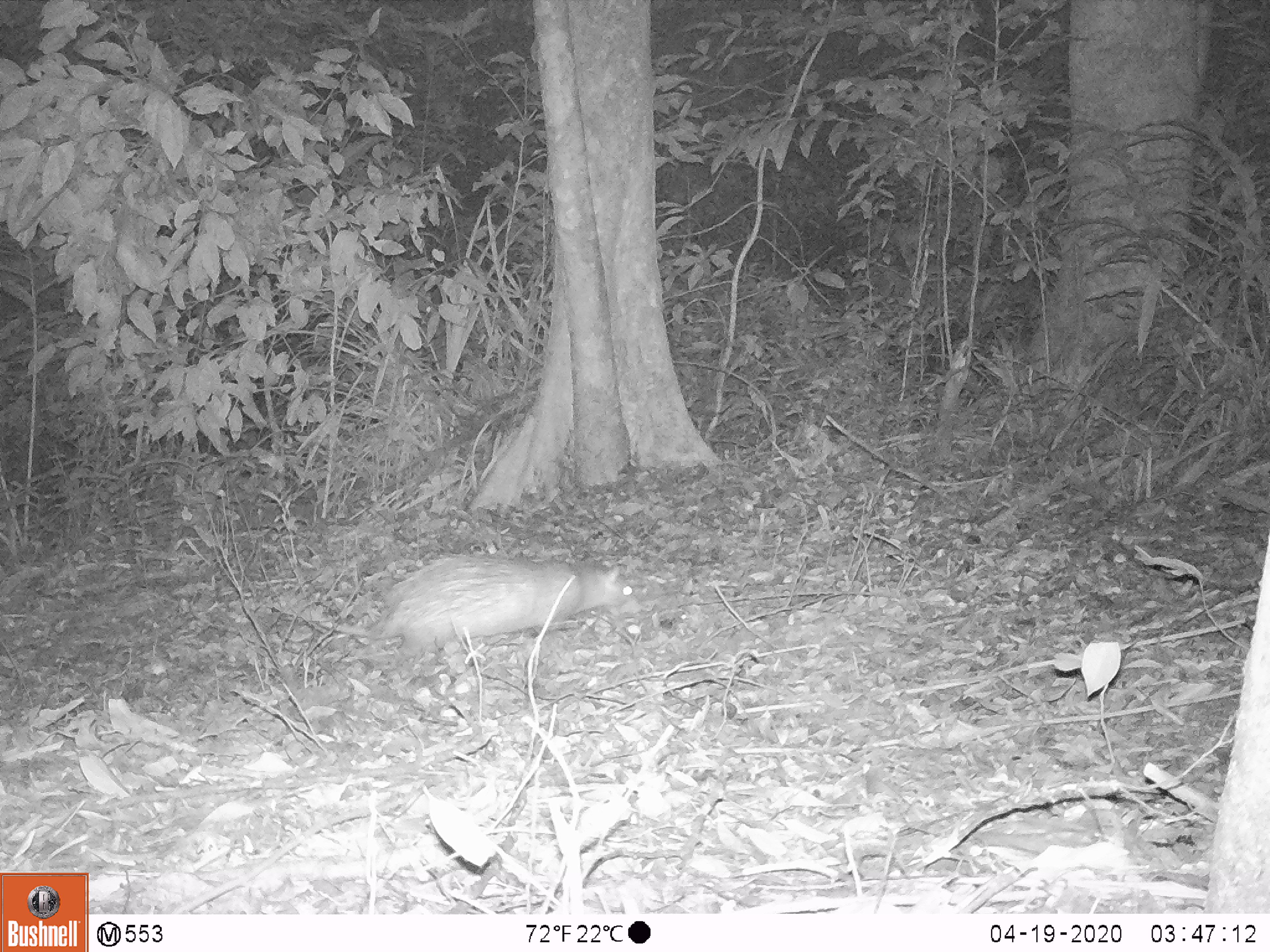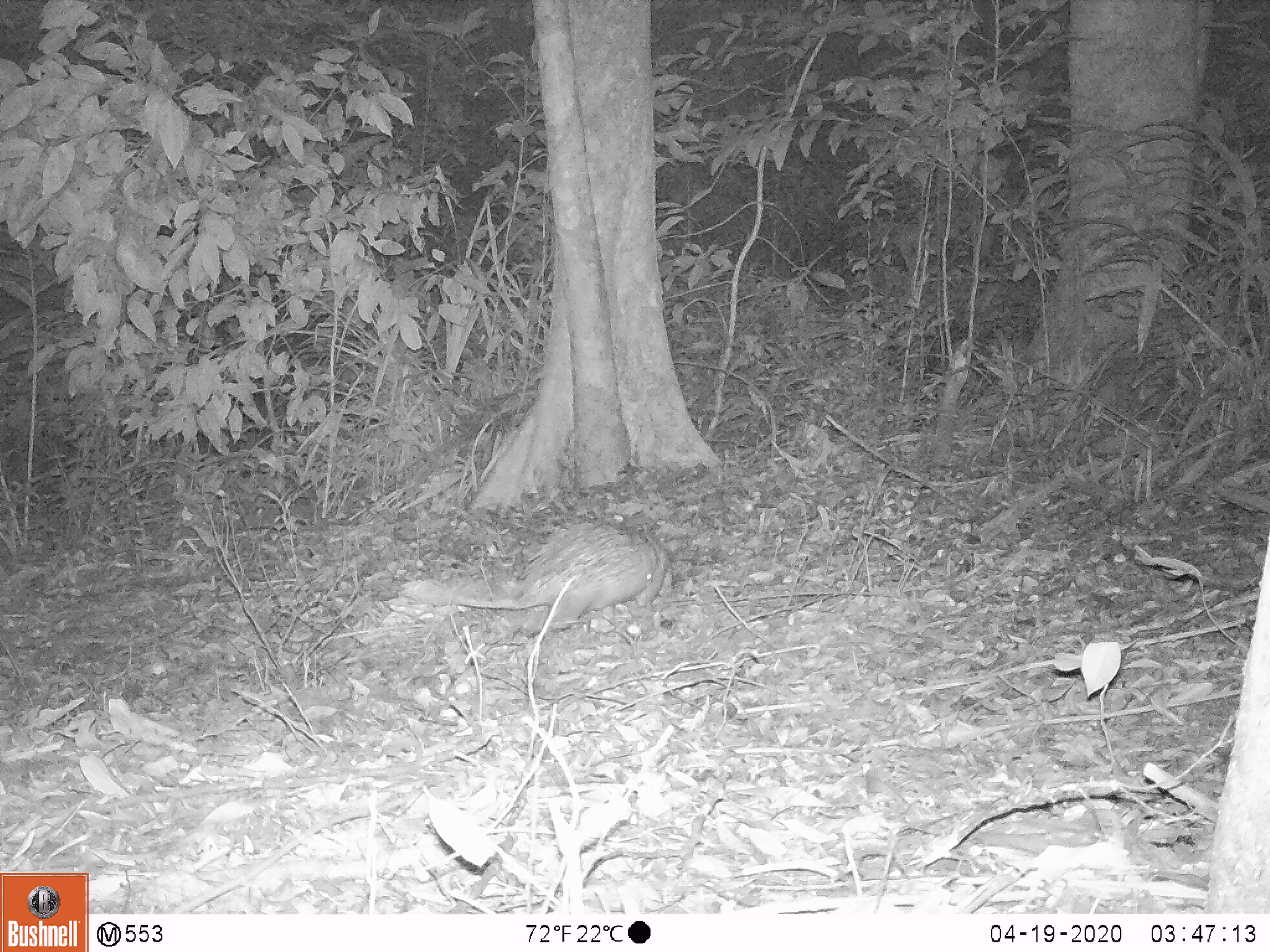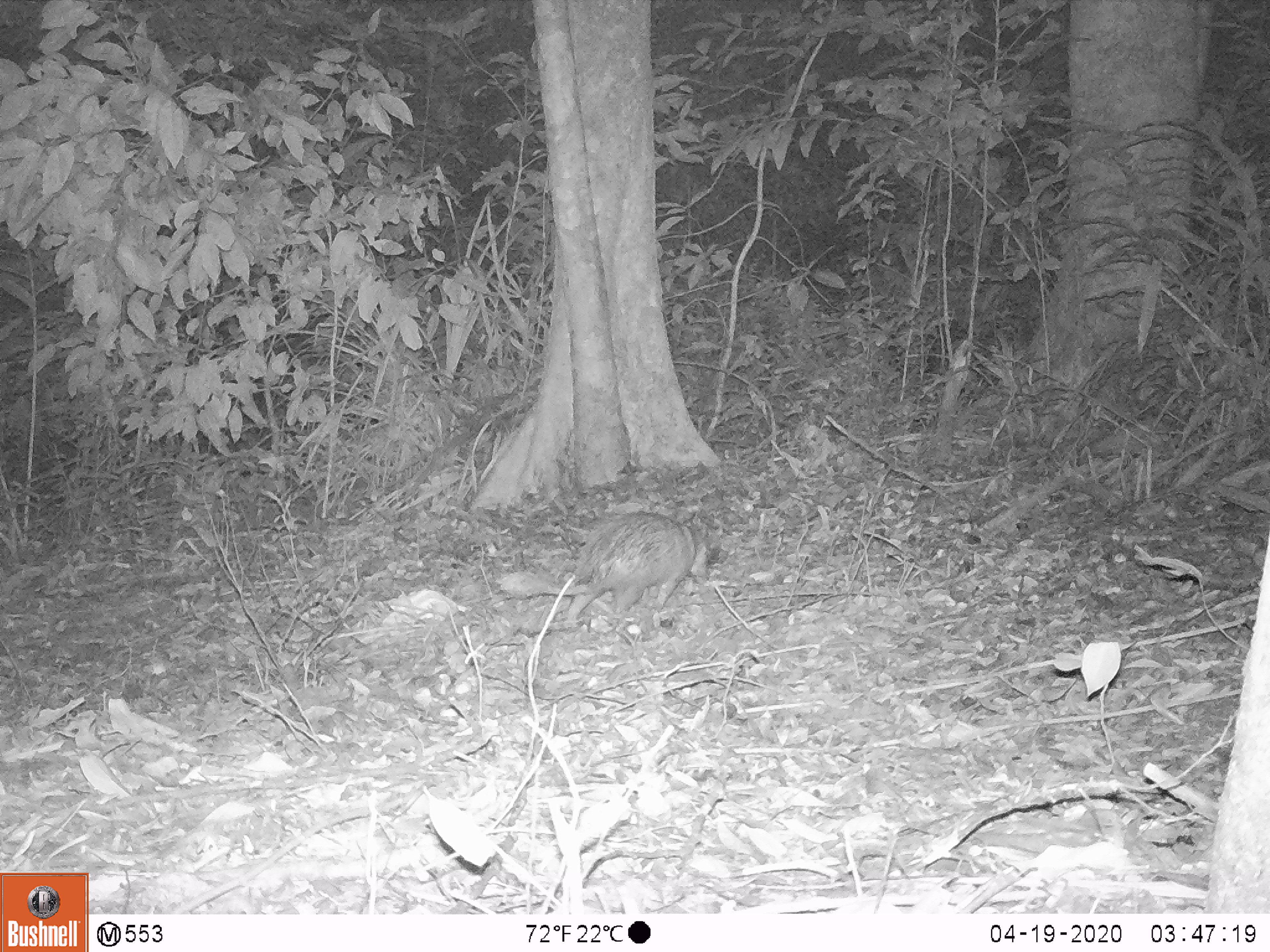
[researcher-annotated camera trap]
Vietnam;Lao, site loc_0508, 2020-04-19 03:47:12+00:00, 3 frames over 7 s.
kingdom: Animalia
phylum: Chordata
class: Mammalia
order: Rodentia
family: Hystricidae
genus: Atherurus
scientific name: Atherurus macrourus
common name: asiatic brush-tailed porcupine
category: asiatic brush tailed porcupine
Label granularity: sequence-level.